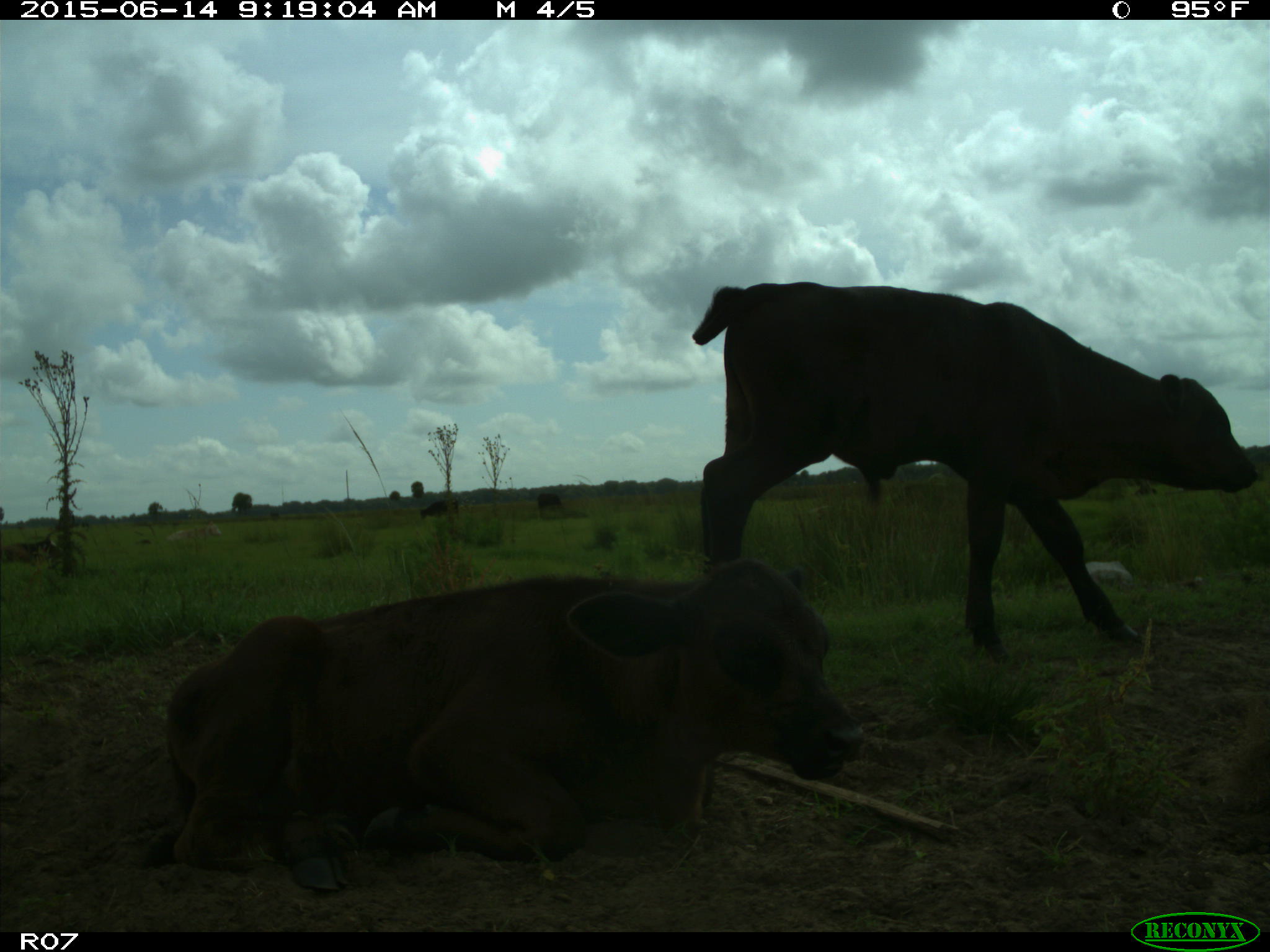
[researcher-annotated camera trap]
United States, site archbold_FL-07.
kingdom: Animalia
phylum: Chordata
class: Mammalia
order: Artiodactyla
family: Bovidae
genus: Bos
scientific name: Bos taurus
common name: domestic cow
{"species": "Bos taurus (domestic cow)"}